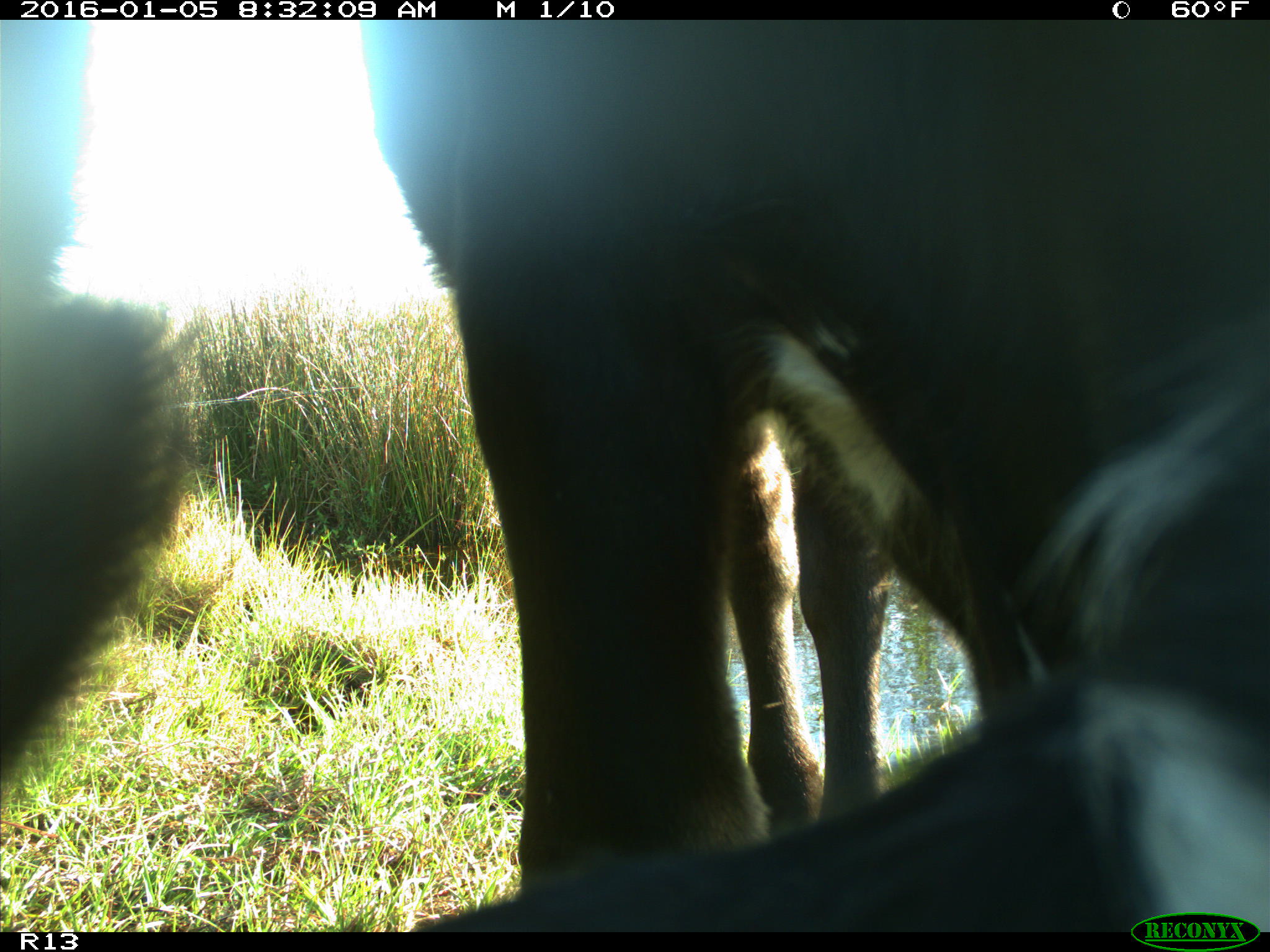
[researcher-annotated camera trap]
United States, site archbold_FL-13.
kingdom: Animalia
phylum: Chordata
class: Mammalia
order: Artiodactyla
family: Bovidae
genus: Bos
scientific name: Bos taurus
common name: domestic cow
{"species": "Bos taurus (domestic cow)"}